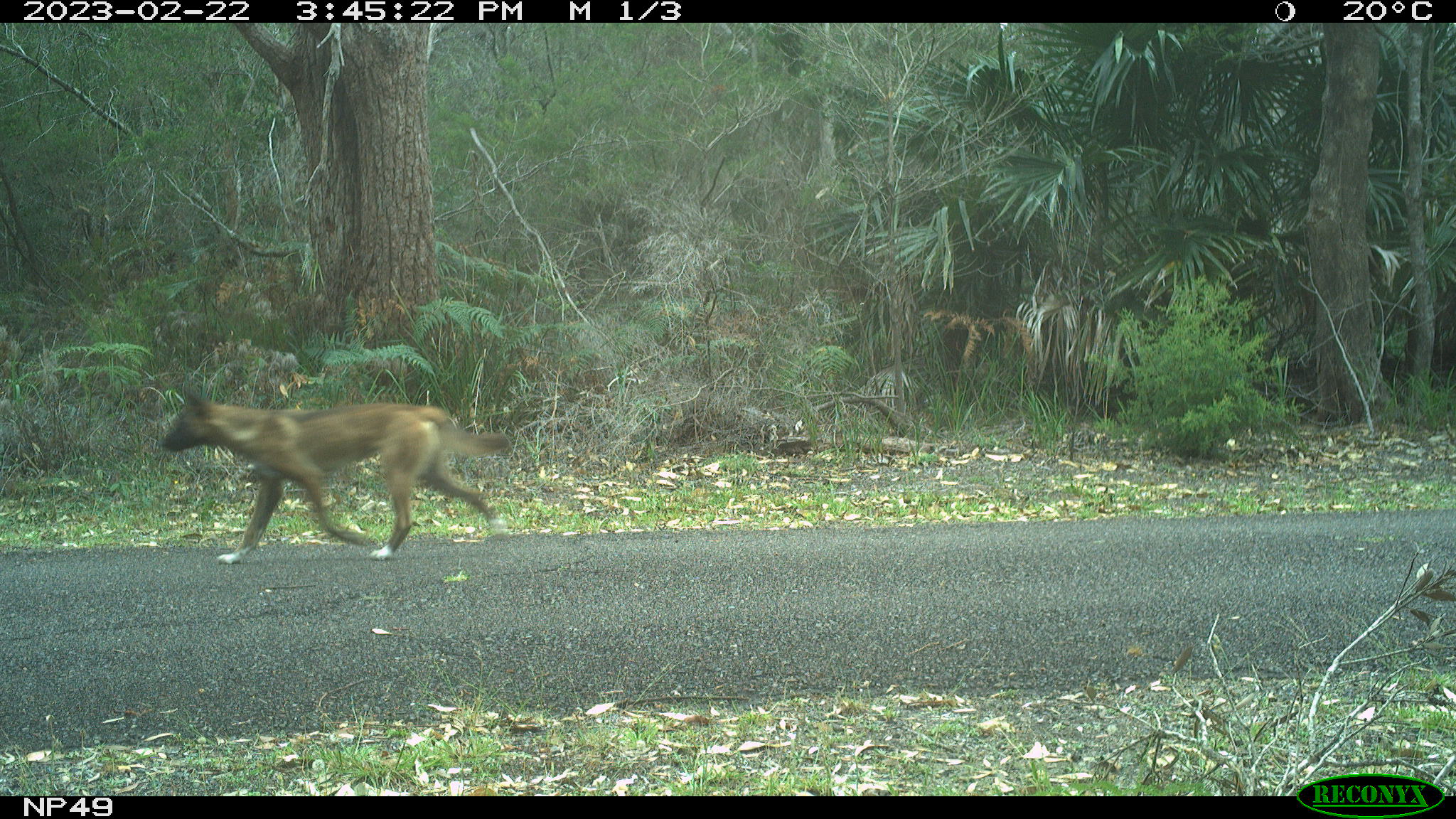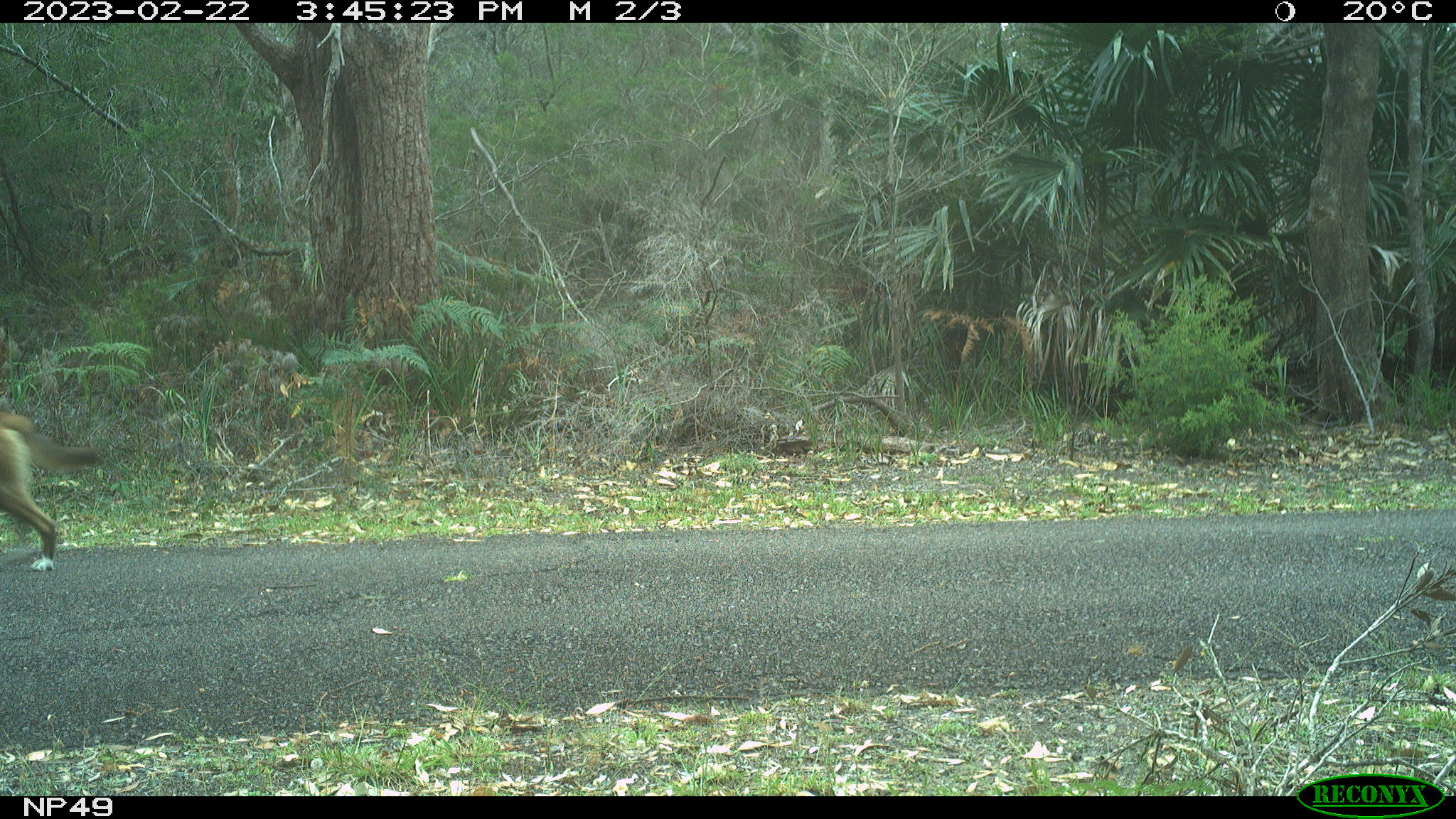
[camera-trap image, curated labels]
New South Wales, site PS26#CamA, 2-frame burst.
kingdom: Animalia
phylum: Chordata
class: Mammalia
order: Carnivora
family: Canidae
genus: Canis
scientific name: Canis familiaris dingo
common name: dingo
Dingo (Canis familiaris dingo).